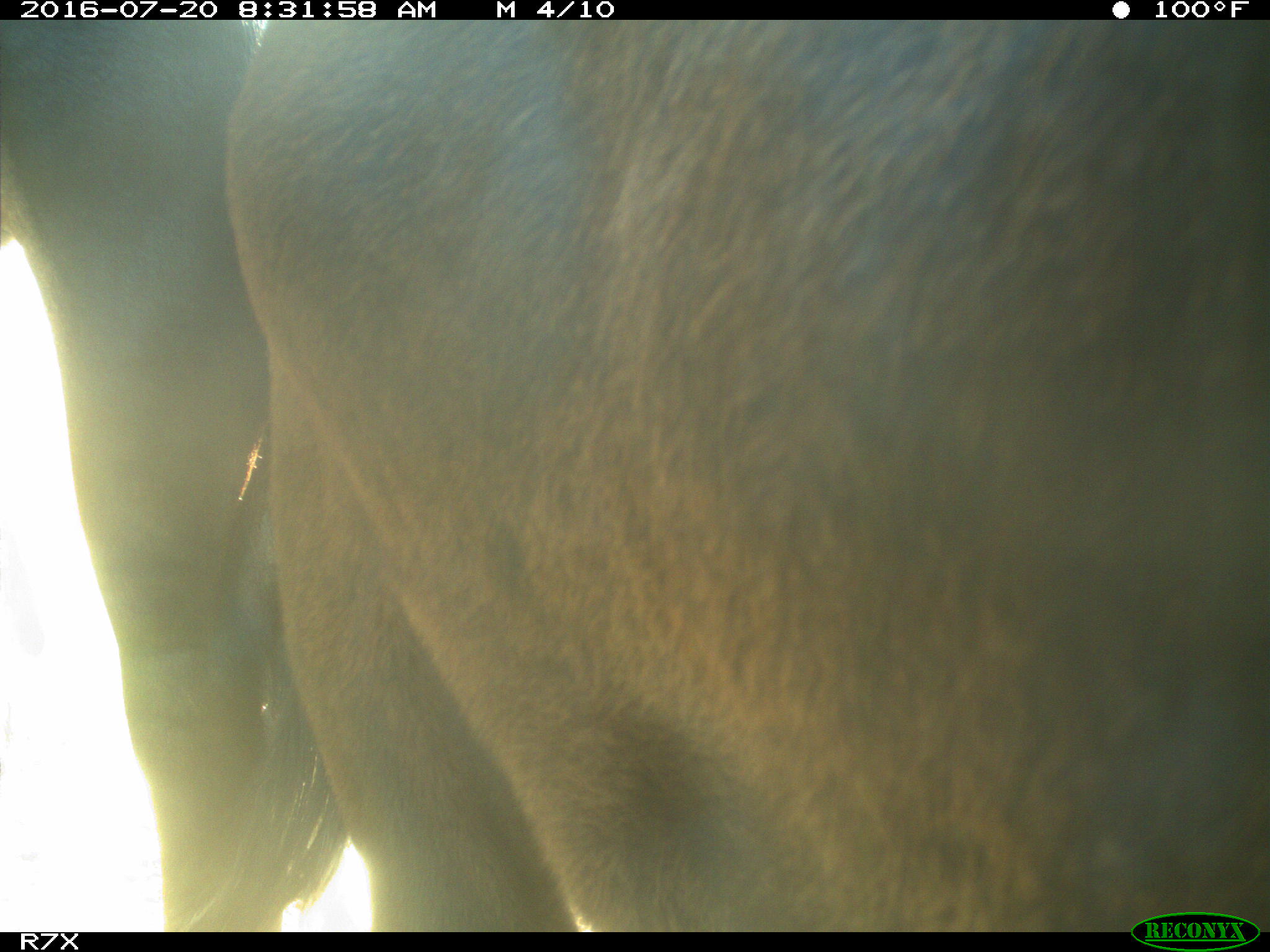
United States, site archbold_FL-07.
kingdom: Animalia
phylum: Chordata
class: Mammalia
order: Artiodactyla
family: Bovidae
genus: Bos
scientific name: Bos taurus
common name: domestic cow